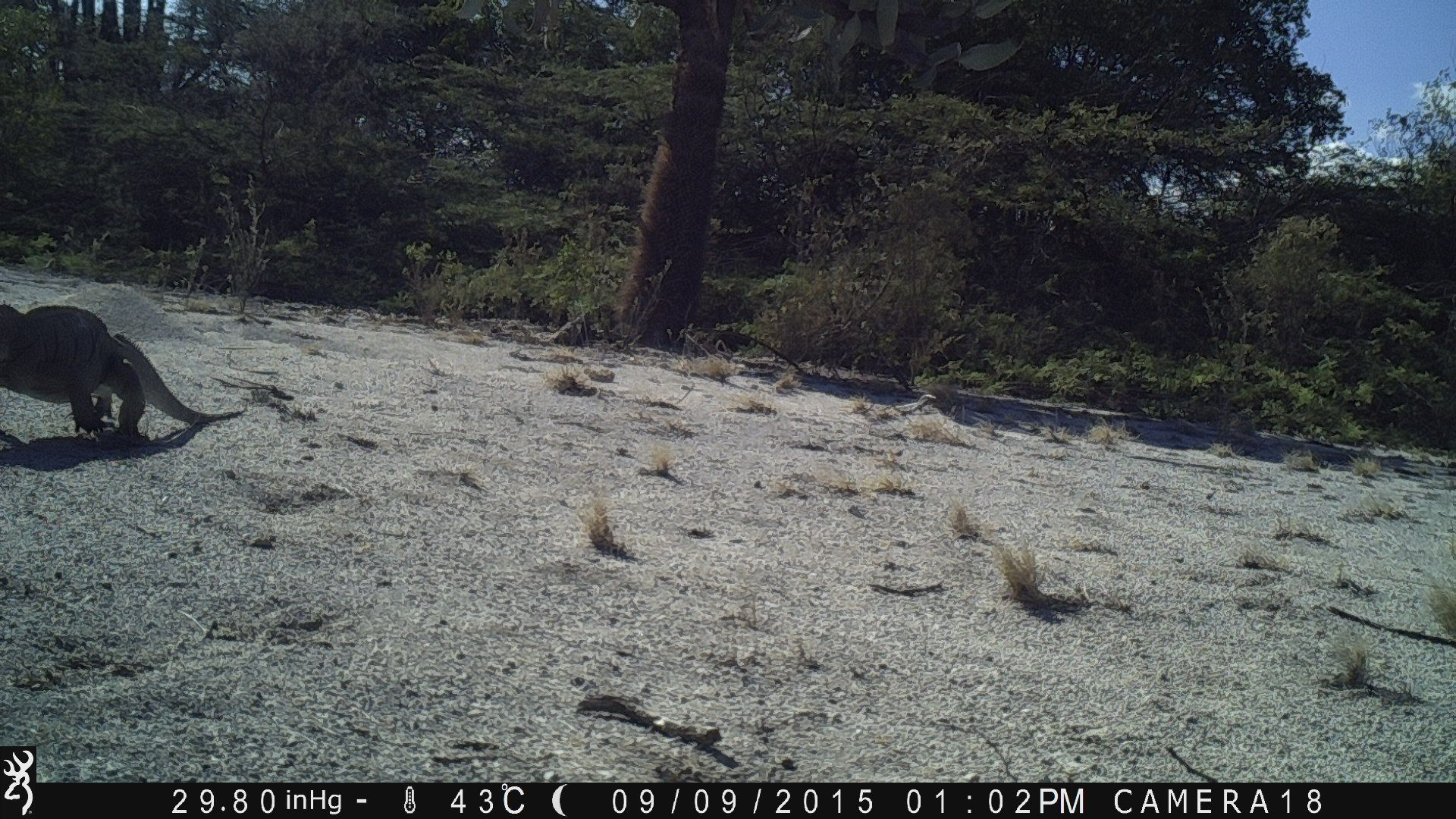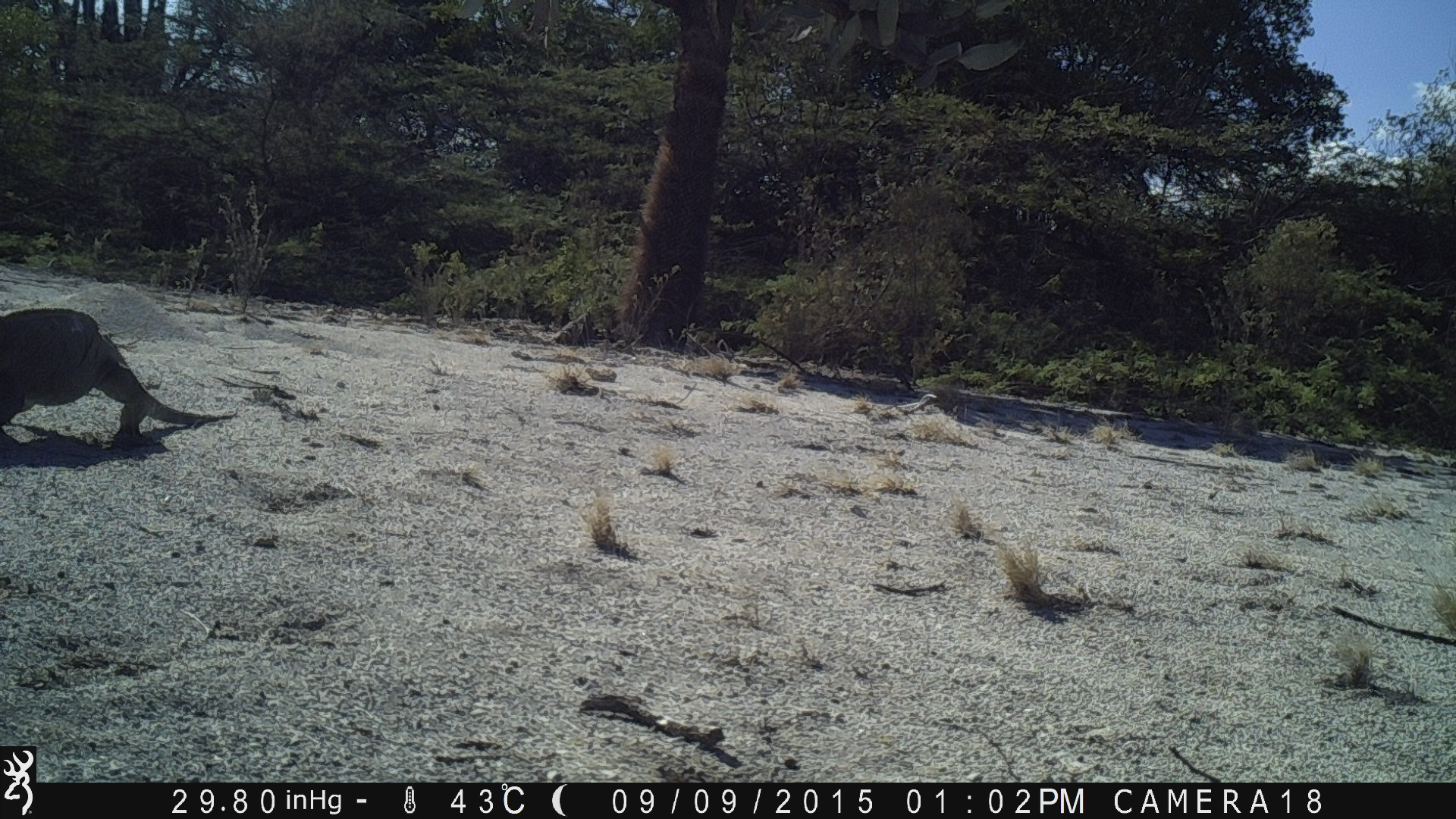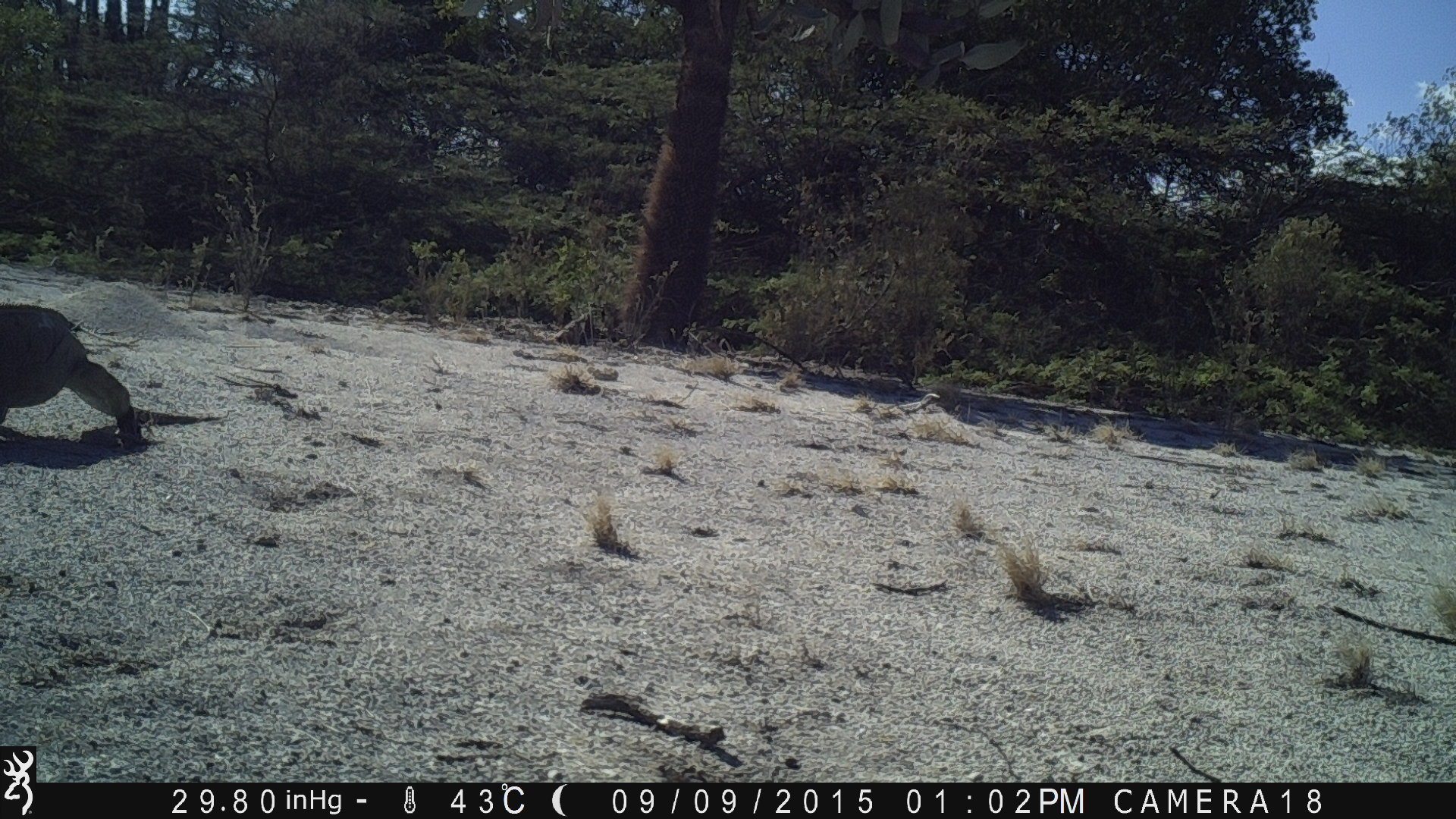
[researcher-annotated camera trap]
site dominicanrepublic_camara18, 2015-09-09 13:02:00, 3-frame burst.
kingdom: Animalia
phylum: Chordata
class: Reptilia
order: Squamata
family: Iguanidae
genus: Iguana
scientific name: Iguana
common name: typical iguanas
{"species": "Iguana (typical iguanas)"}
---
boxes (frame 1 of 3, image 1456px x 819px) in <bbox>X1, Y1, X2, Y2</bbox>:
iguana: <bbox>0, 290, 242, 443</bbox>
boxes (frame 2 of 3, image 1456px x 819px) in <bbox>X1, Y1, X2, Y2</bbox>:
iguana: <bbox>0, 306, 232, 451</bbox>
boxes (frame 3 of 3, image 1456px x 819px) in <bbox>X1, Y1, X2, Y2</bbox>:
iguana: <bbox>0, 303, 221, 466</bbox>